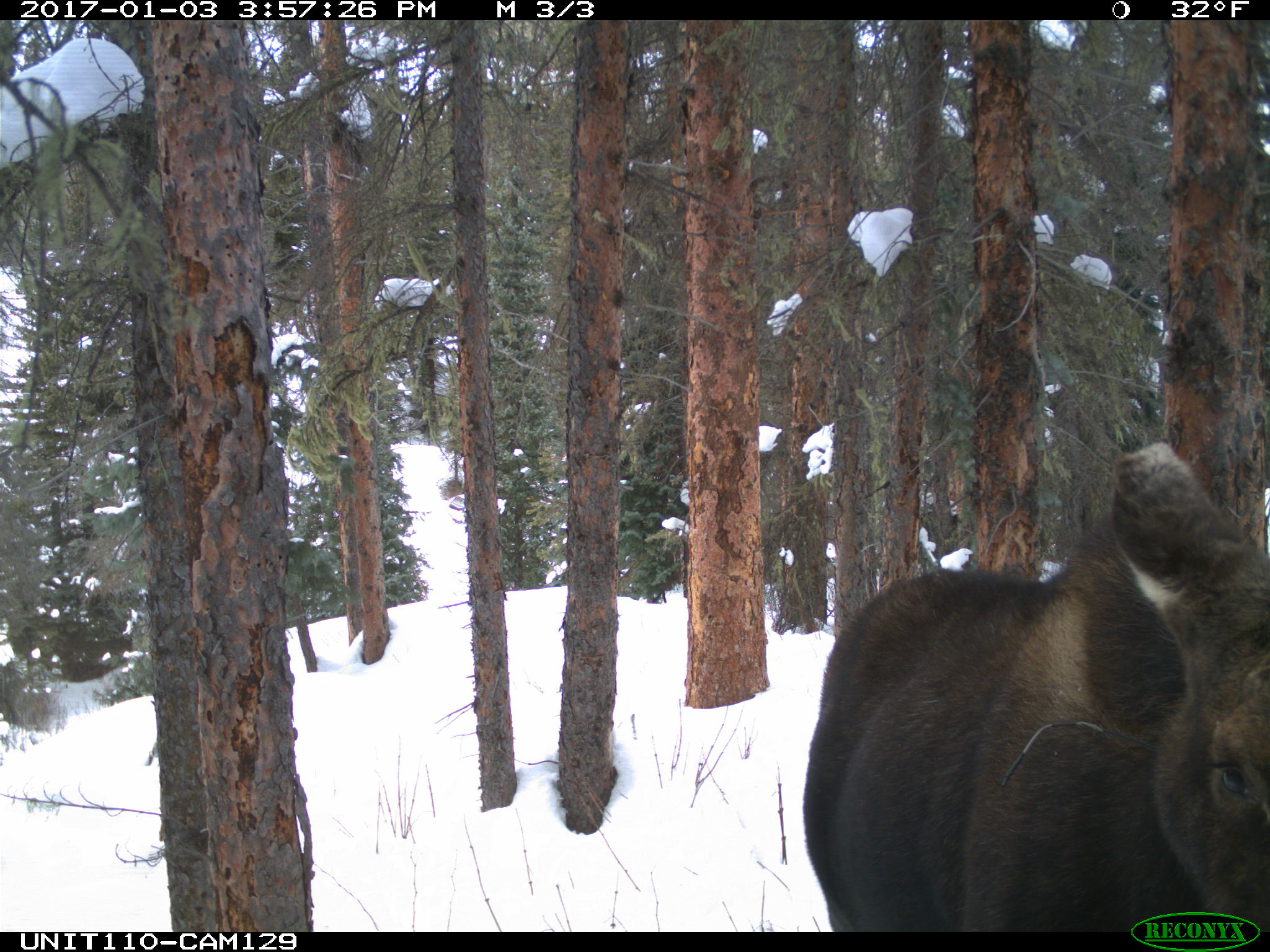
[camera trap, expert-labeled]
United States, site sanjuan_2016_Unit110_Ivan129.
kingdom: Animalia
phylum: Chordata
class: Mammalia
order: Artiodactyla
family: Cervidae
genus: Alces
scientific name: Alces alces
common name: moose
Alces alces (moose).